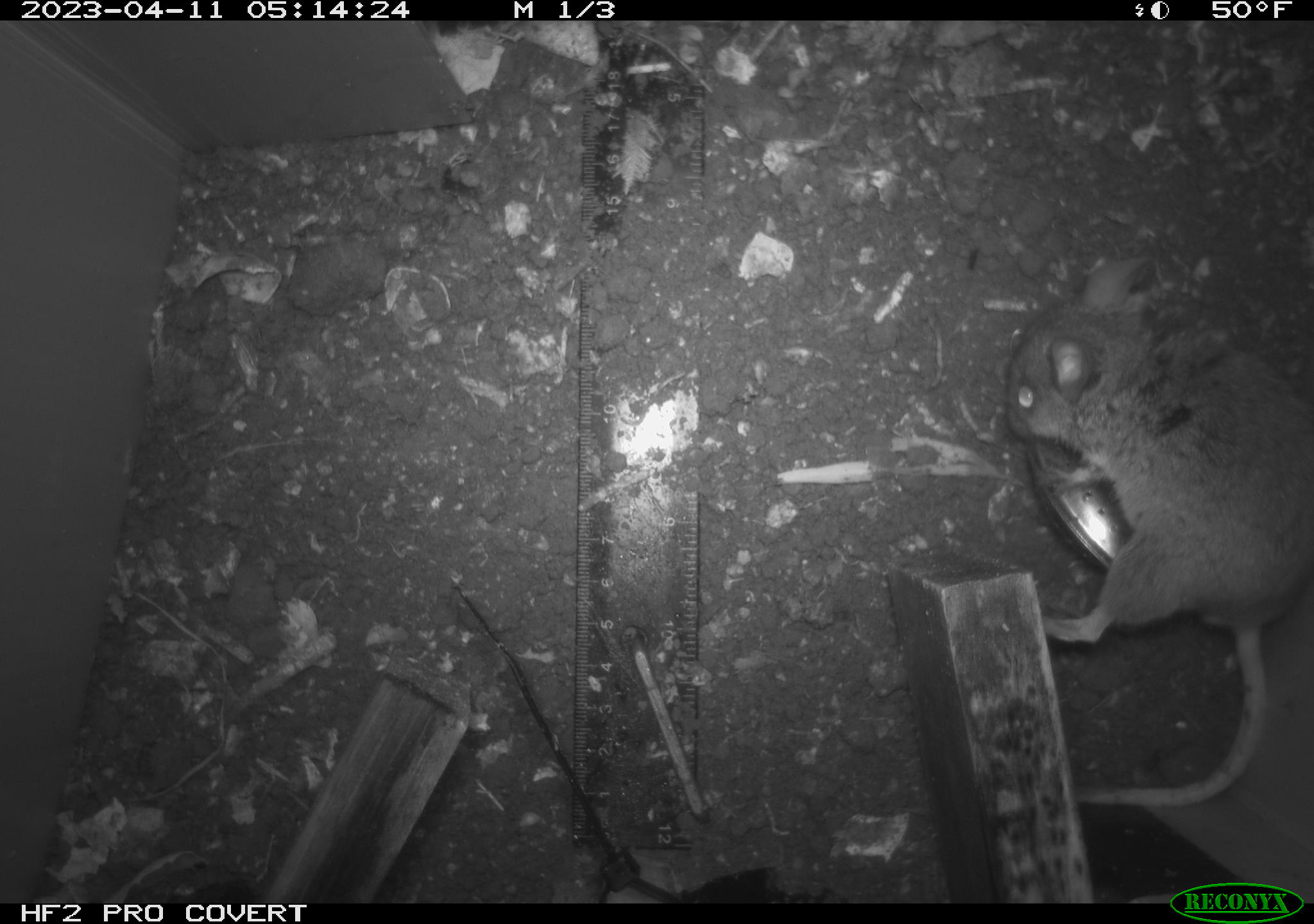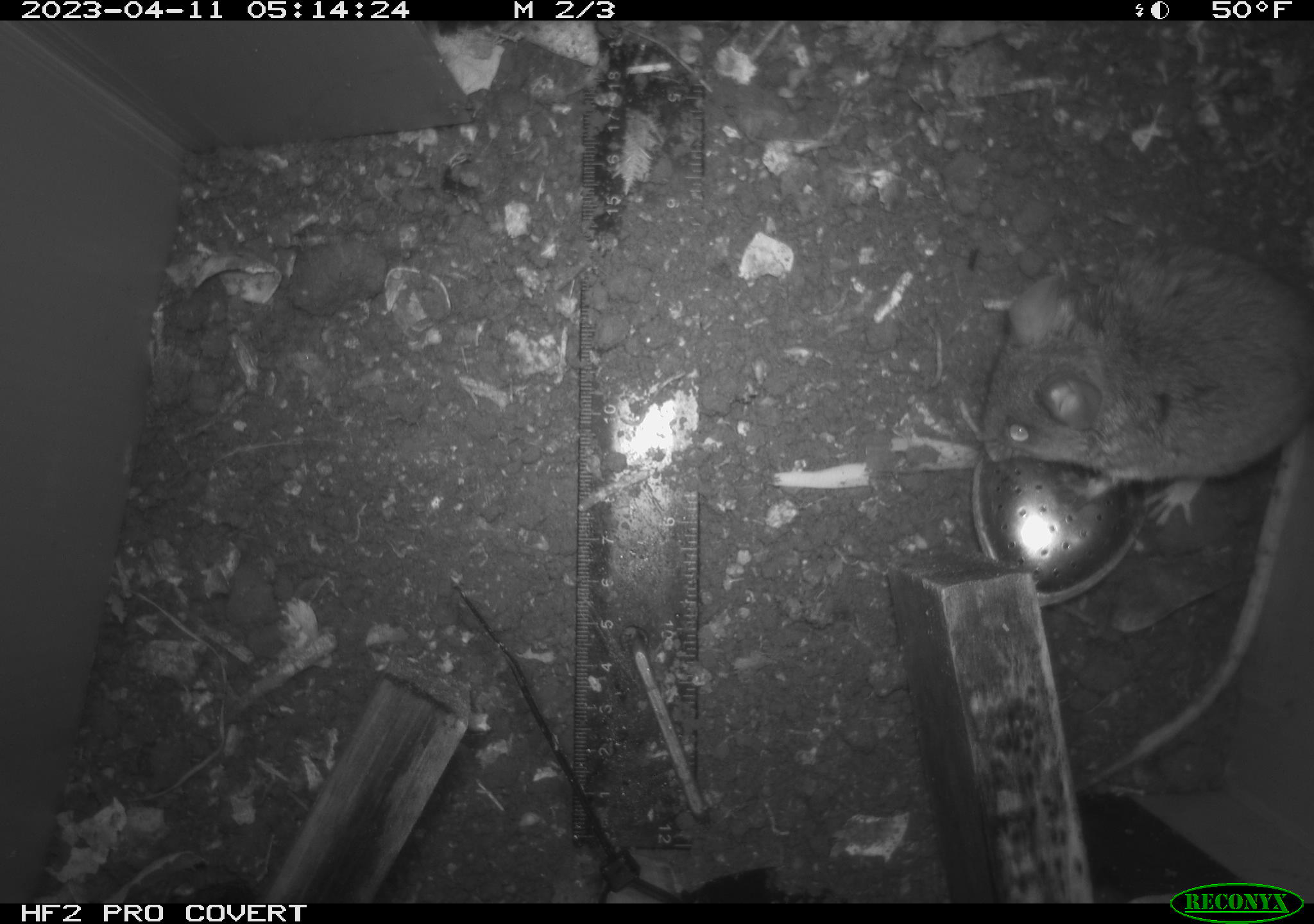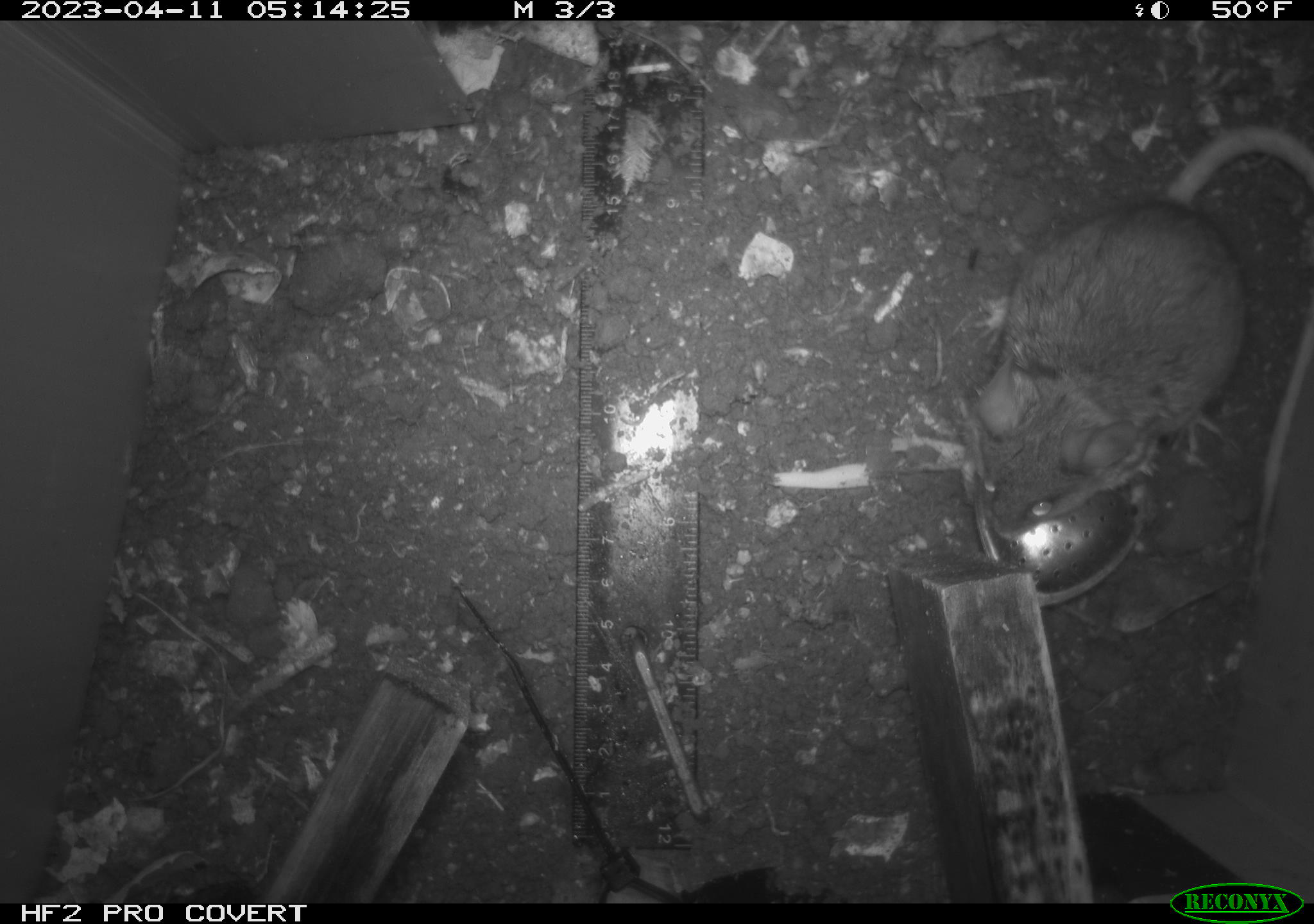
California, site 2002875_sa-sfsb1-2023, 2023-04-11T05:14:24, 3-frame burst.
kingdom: Animalia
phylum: Chordata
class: Mammalia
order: Rodentia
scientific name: Rodentia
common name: mouse species